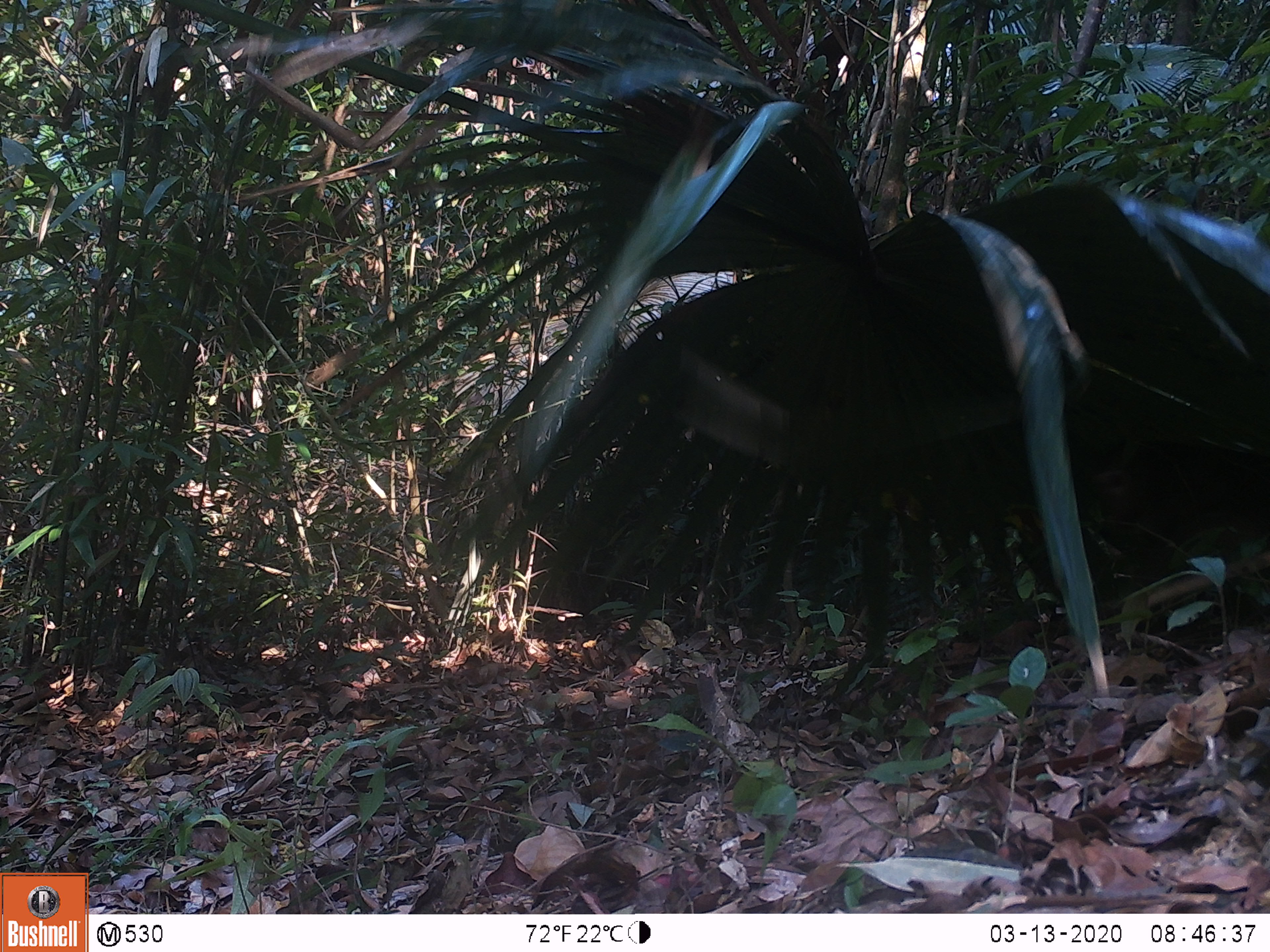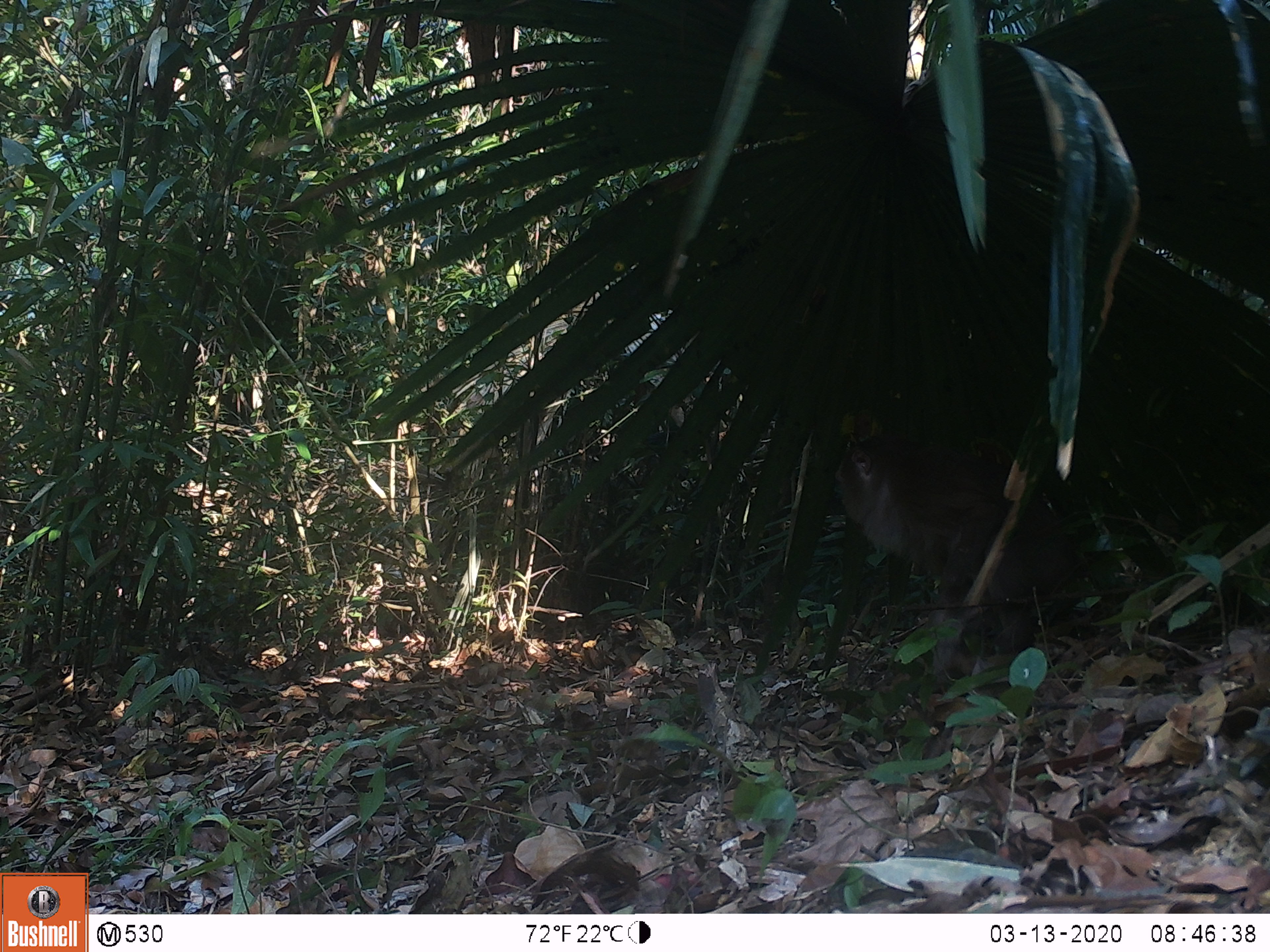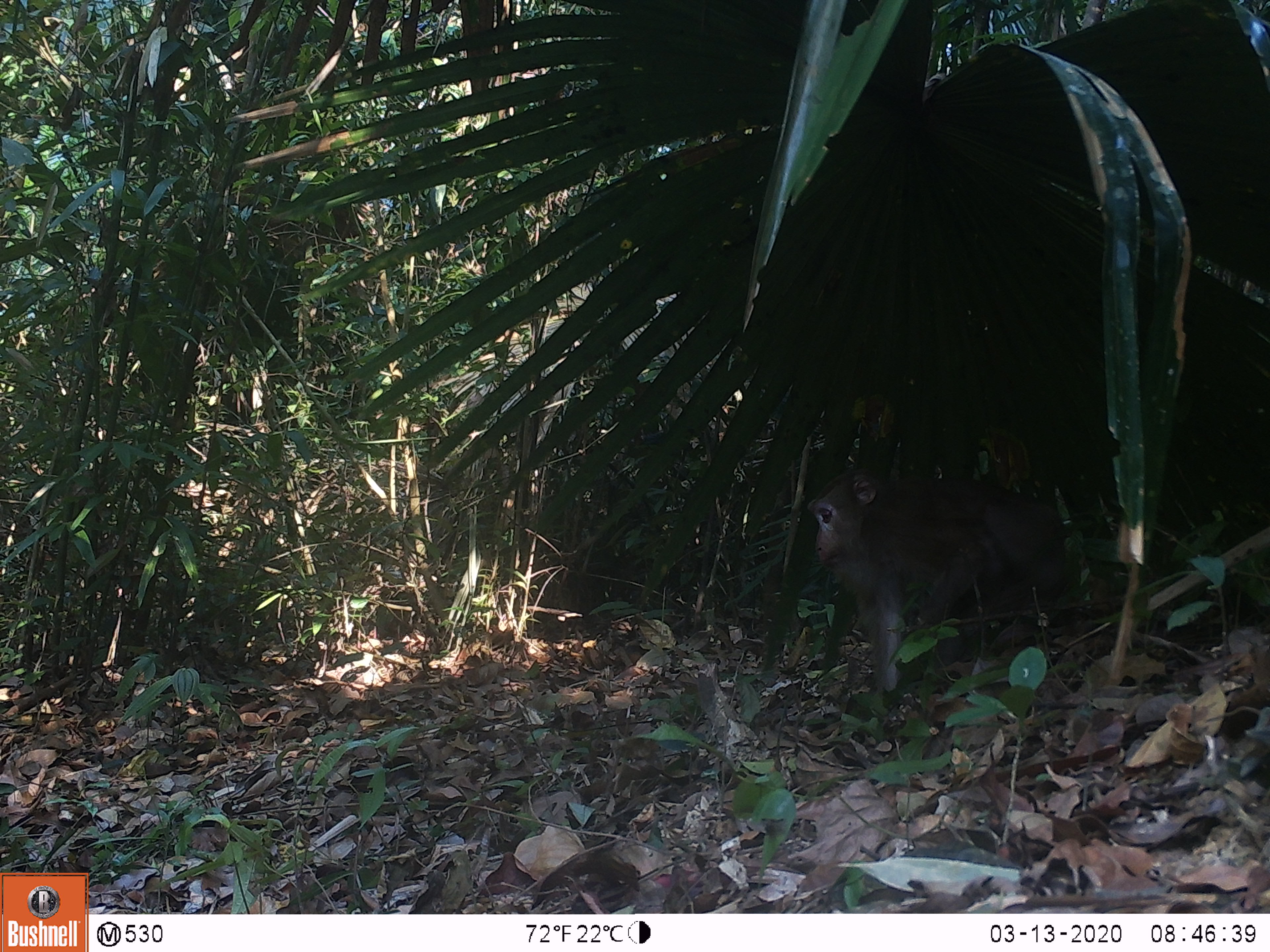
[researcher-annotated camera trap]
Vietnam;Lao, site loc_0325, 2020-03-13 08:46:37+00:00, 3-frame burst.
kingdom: Animalia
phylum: Chordata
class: Mammalia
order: Primates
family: Cercopithecidae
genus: Macaca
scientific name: Macaca nemestrina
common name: pig-tailed macaque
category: pig tailed macaque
Pig tailed macaque (pig-tailed macaque) (Macaca nemestrina). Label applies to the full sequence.